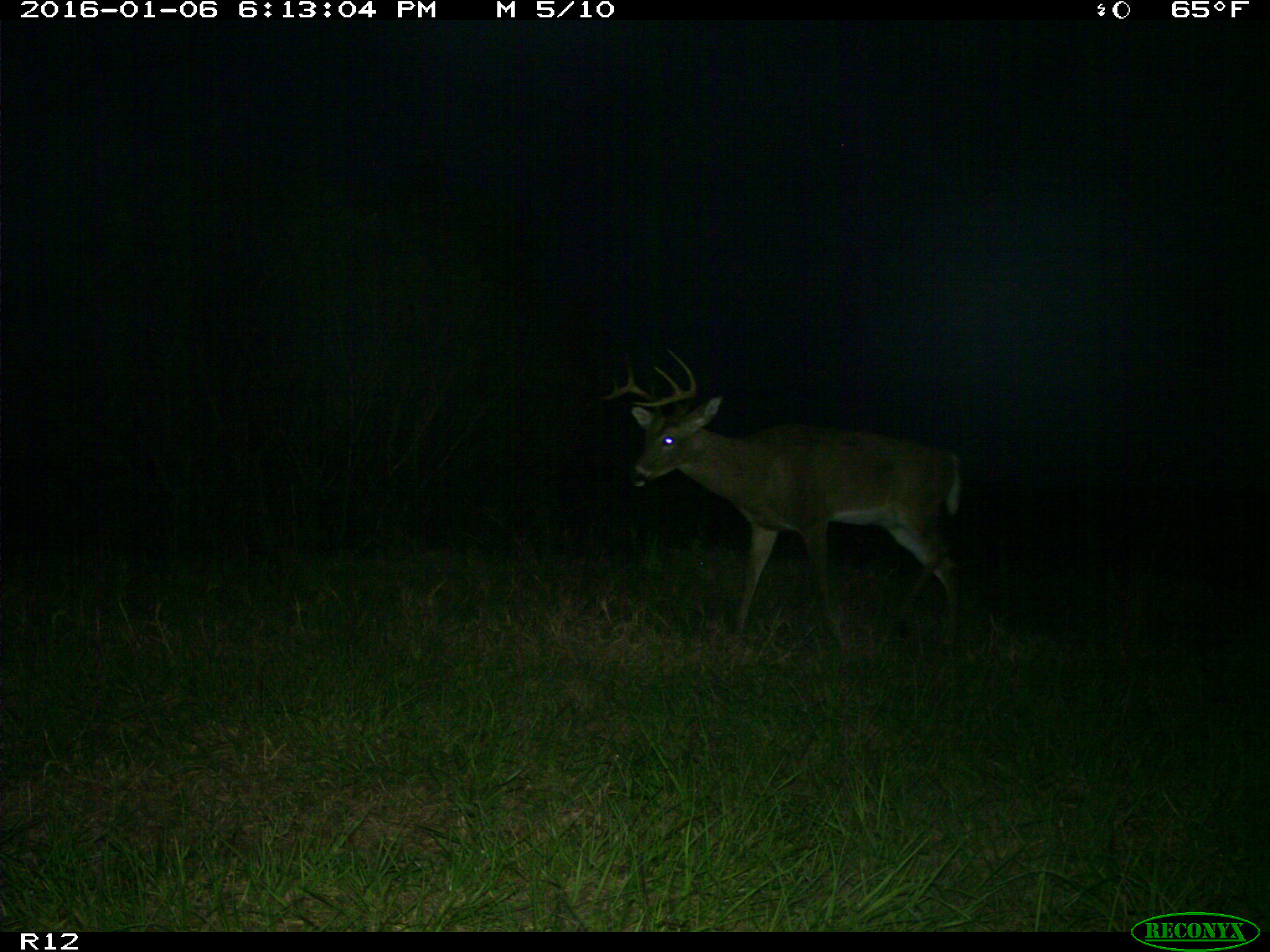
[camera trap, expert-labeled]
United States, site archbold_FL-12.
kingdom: Animalia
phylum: Chordata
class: Mammalia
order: Artiodactyla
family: Cervidae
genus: Odocoileus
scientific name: Odocoileus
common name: deer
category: unidentified deer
Unidentified deer (deer) (Odocoileus).